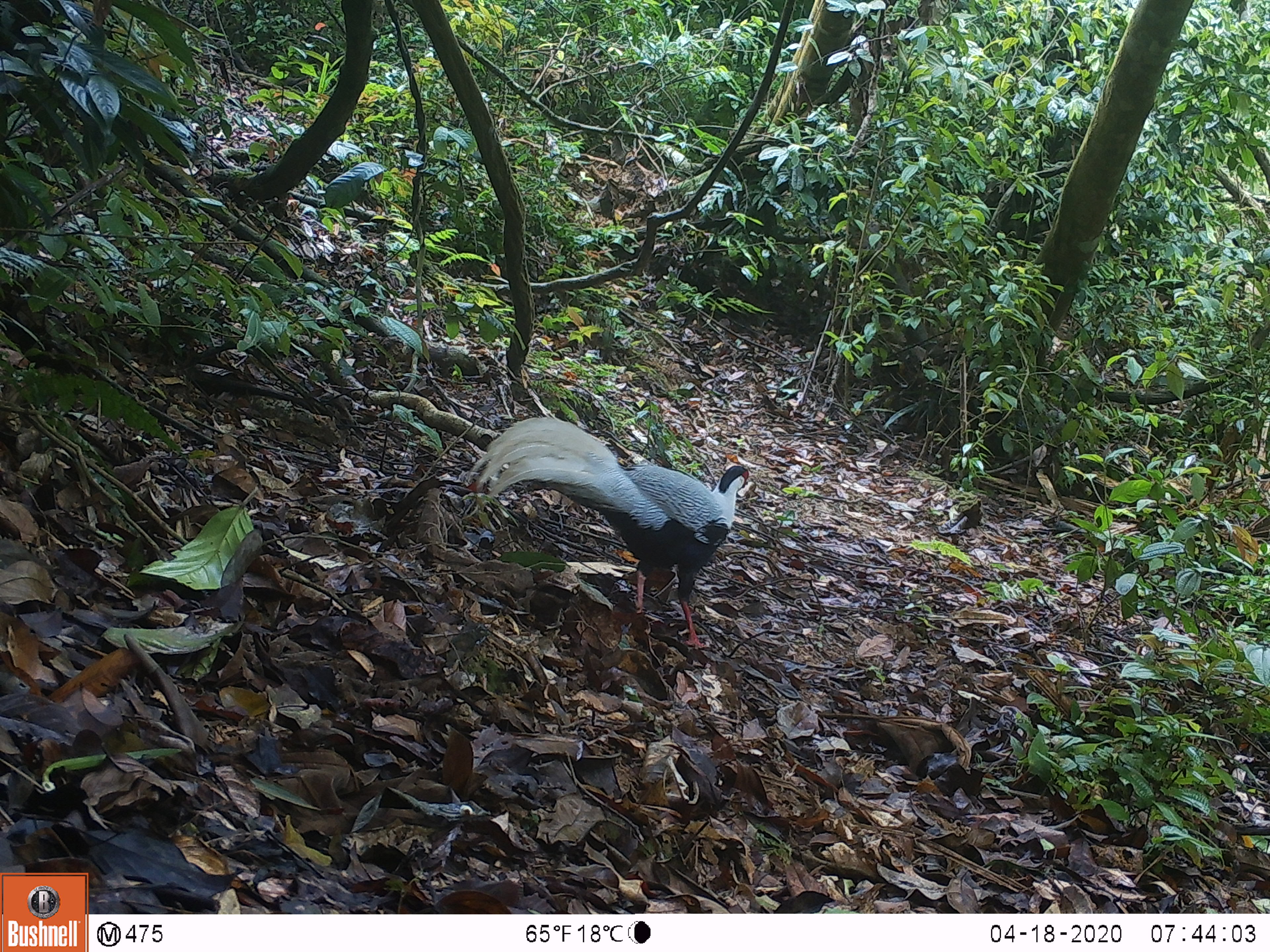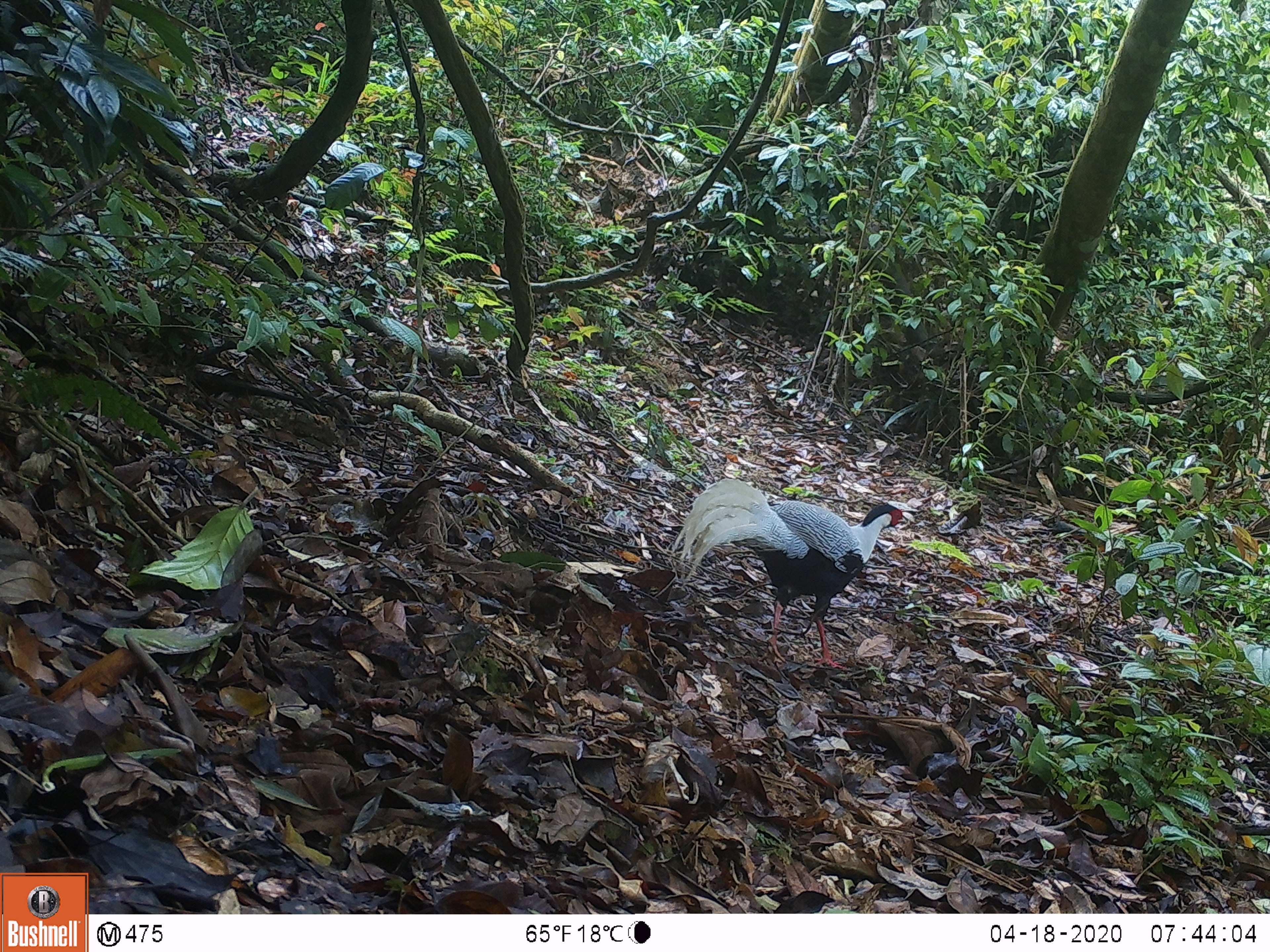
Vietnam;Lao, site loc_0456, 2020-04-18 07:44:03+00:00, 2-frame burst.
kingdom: Animalia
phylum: Chordata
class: Aves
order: Galliformes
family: Phasianidae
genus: Lophura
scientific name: Lophura nycthemera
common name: silver pheasant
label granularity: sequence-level